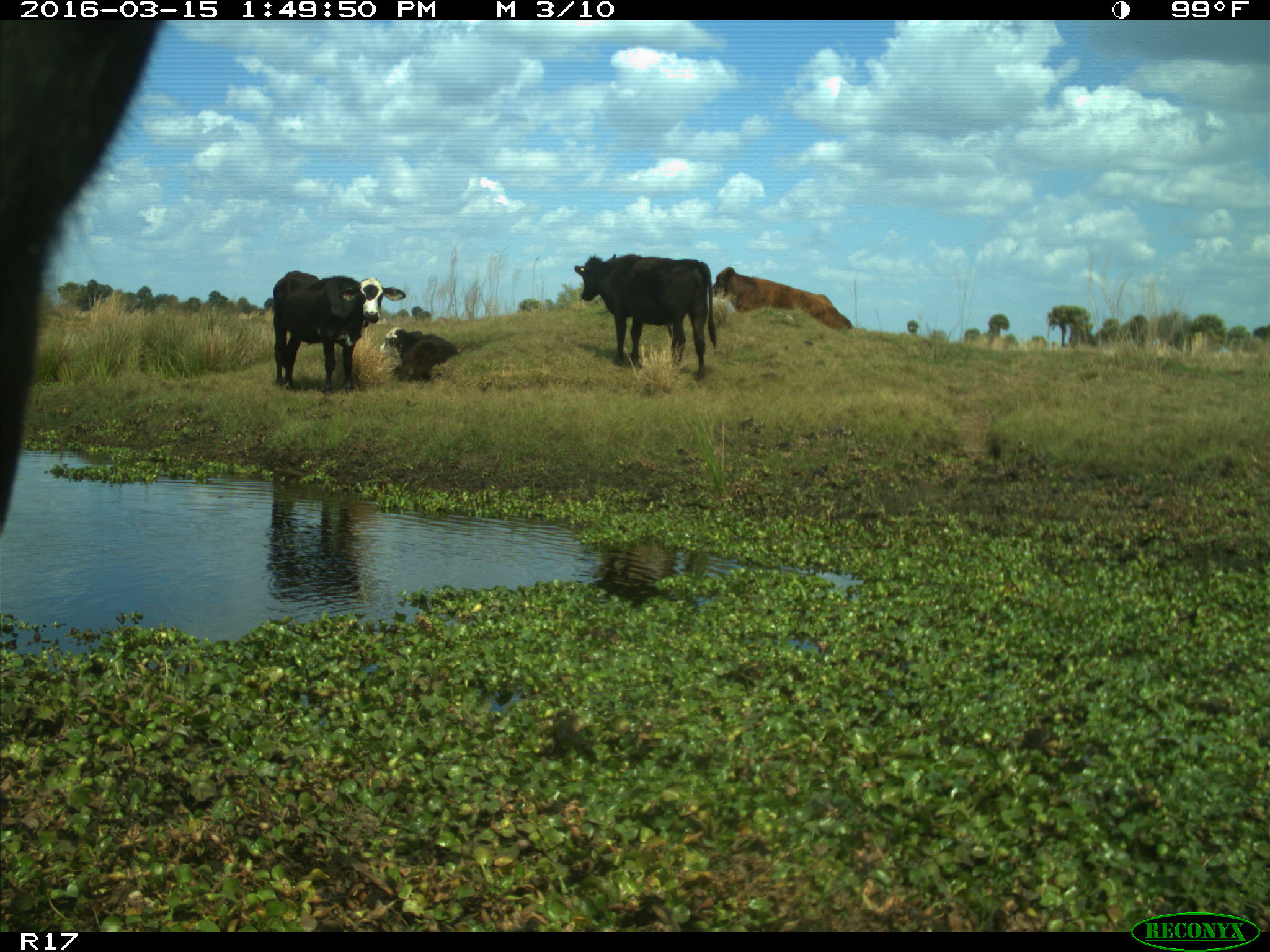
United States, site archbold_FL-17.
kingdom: Animalia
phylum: Chordata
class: Mammalia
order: Artiodactyla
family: Bovidae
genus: Bos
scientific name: Bos taurus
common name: domestic cow